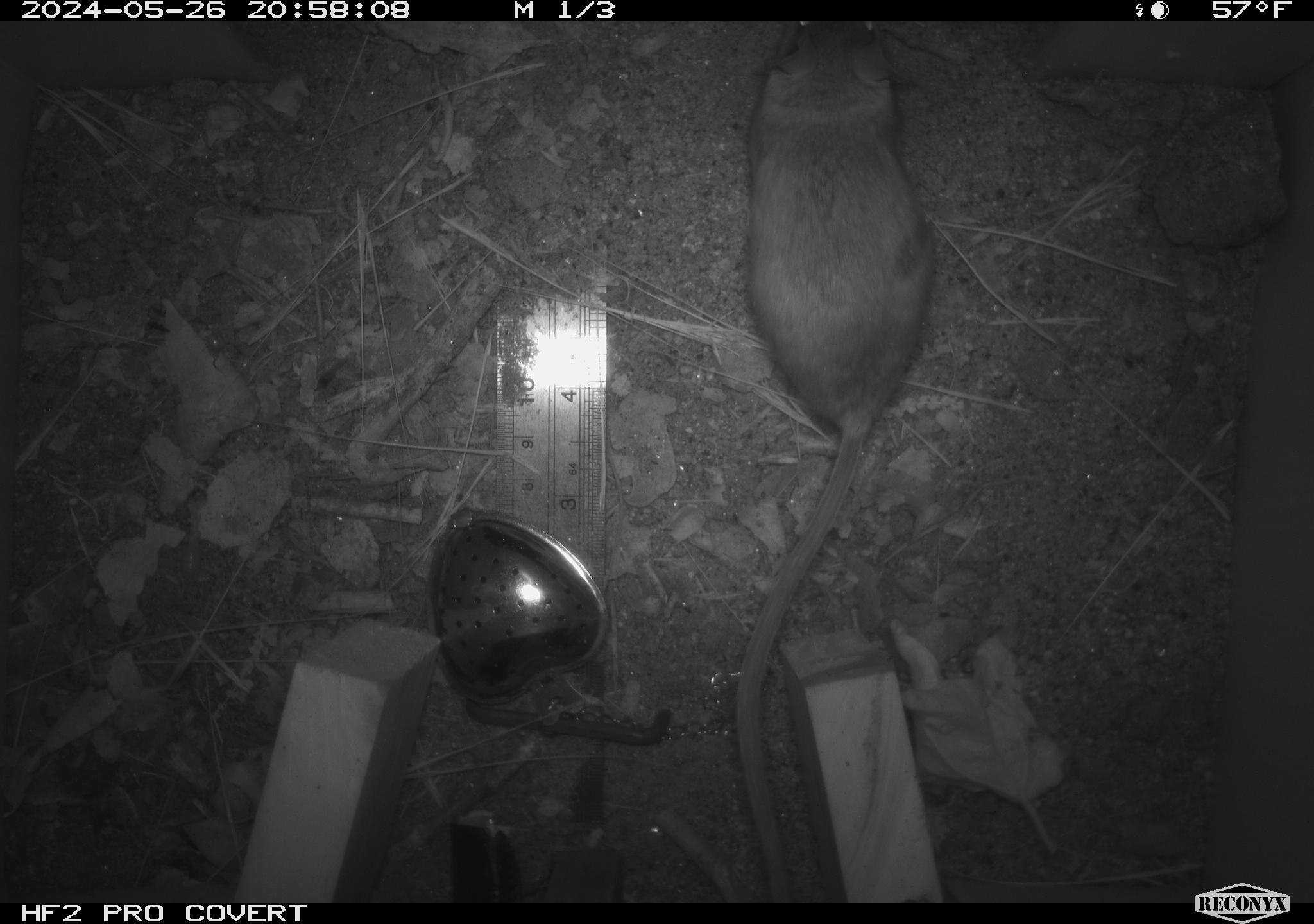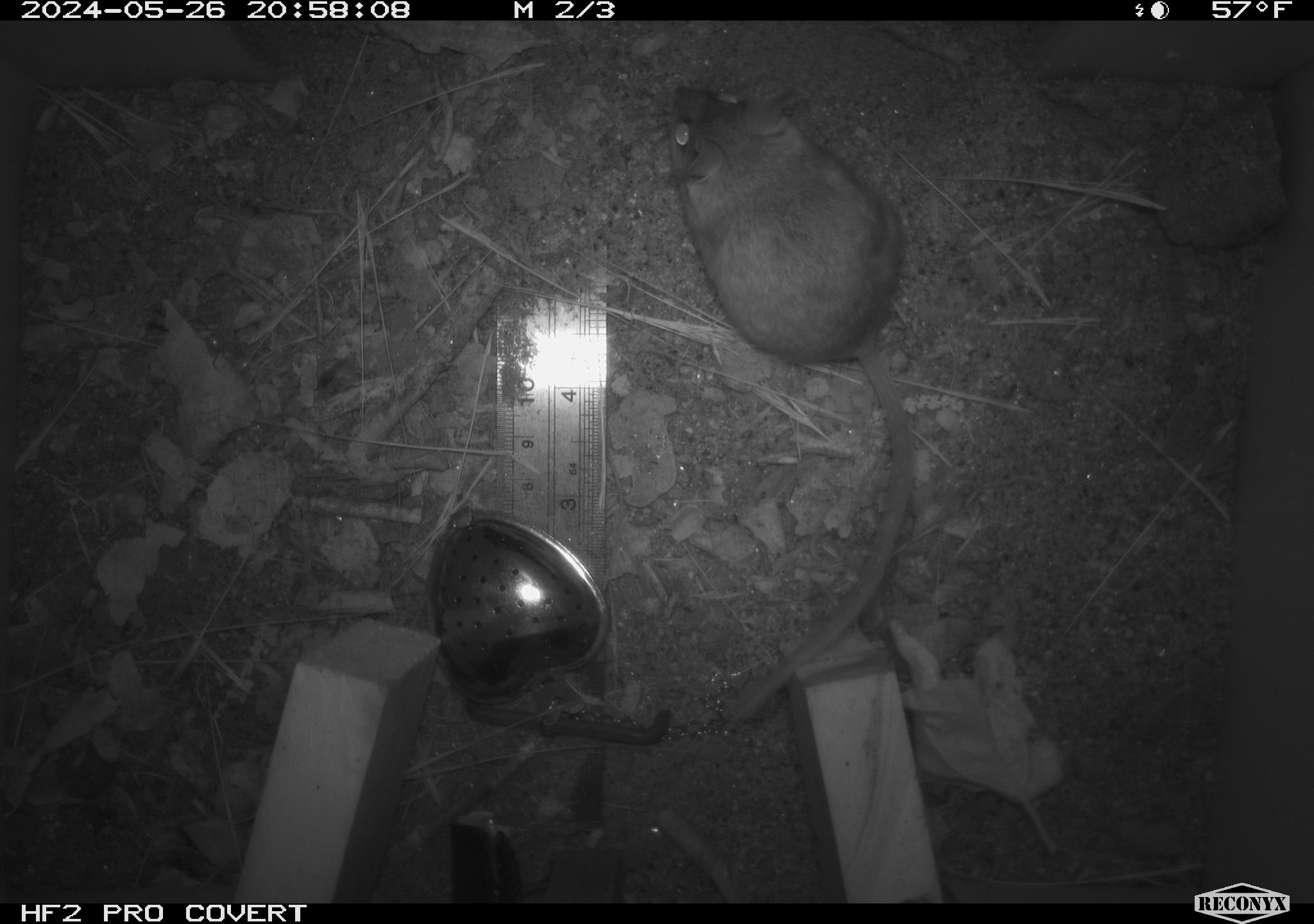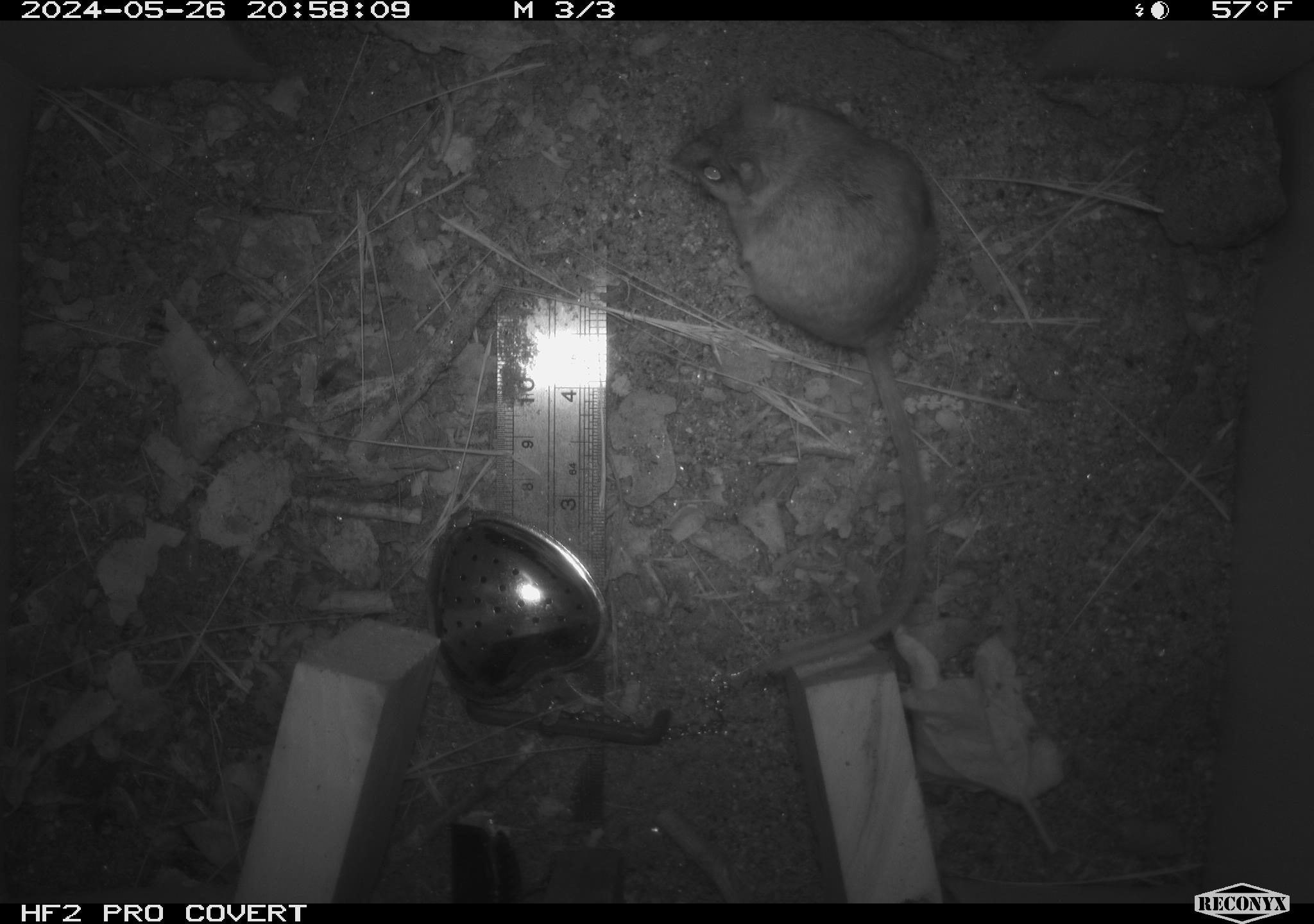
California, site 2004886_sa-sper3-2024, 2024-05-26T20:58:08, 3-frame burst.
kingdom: Animalia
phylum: Chordata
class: Mammalia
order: Rodentia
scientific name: Rodentia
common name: mouse species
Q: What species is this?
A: Mouse species (Rodentia).